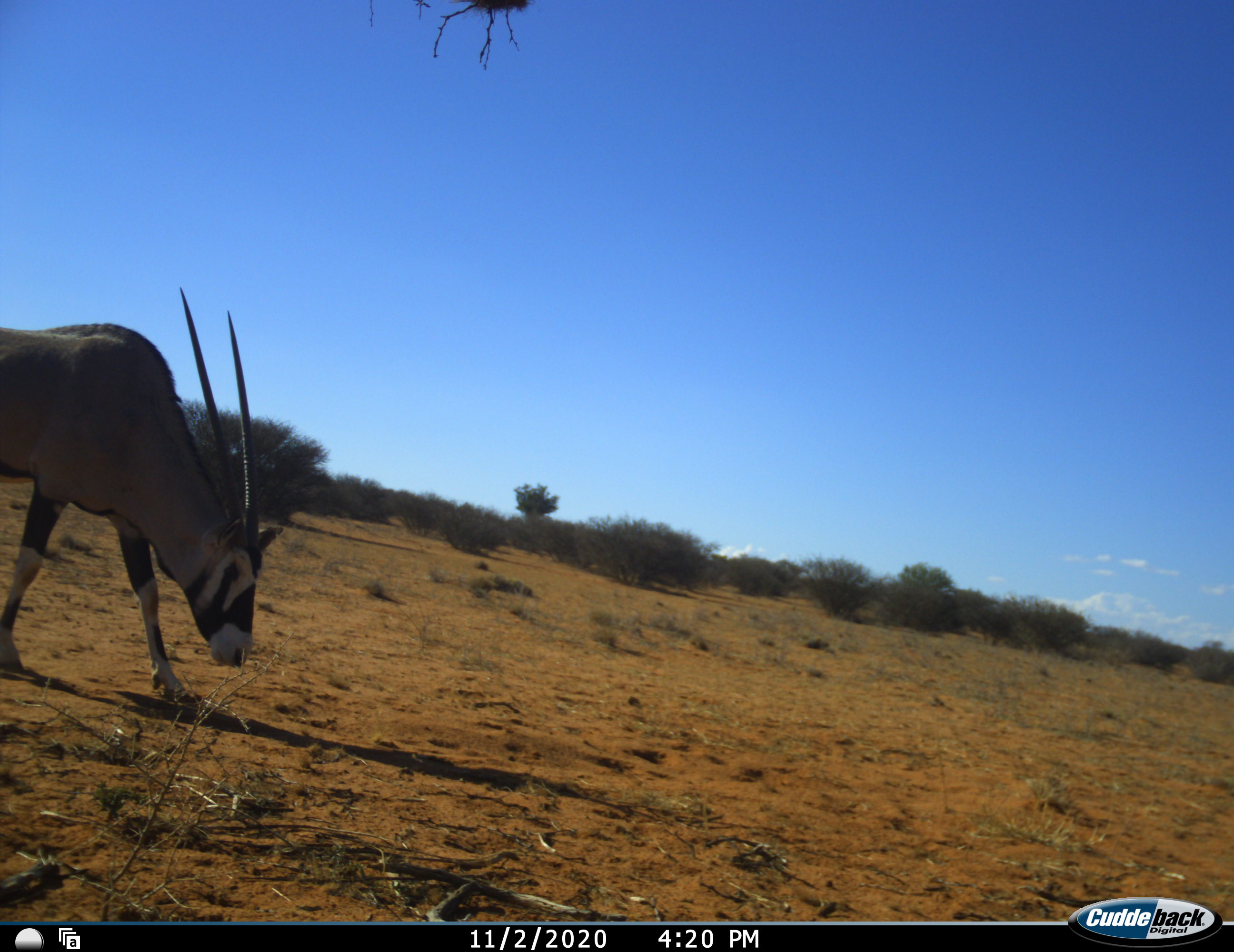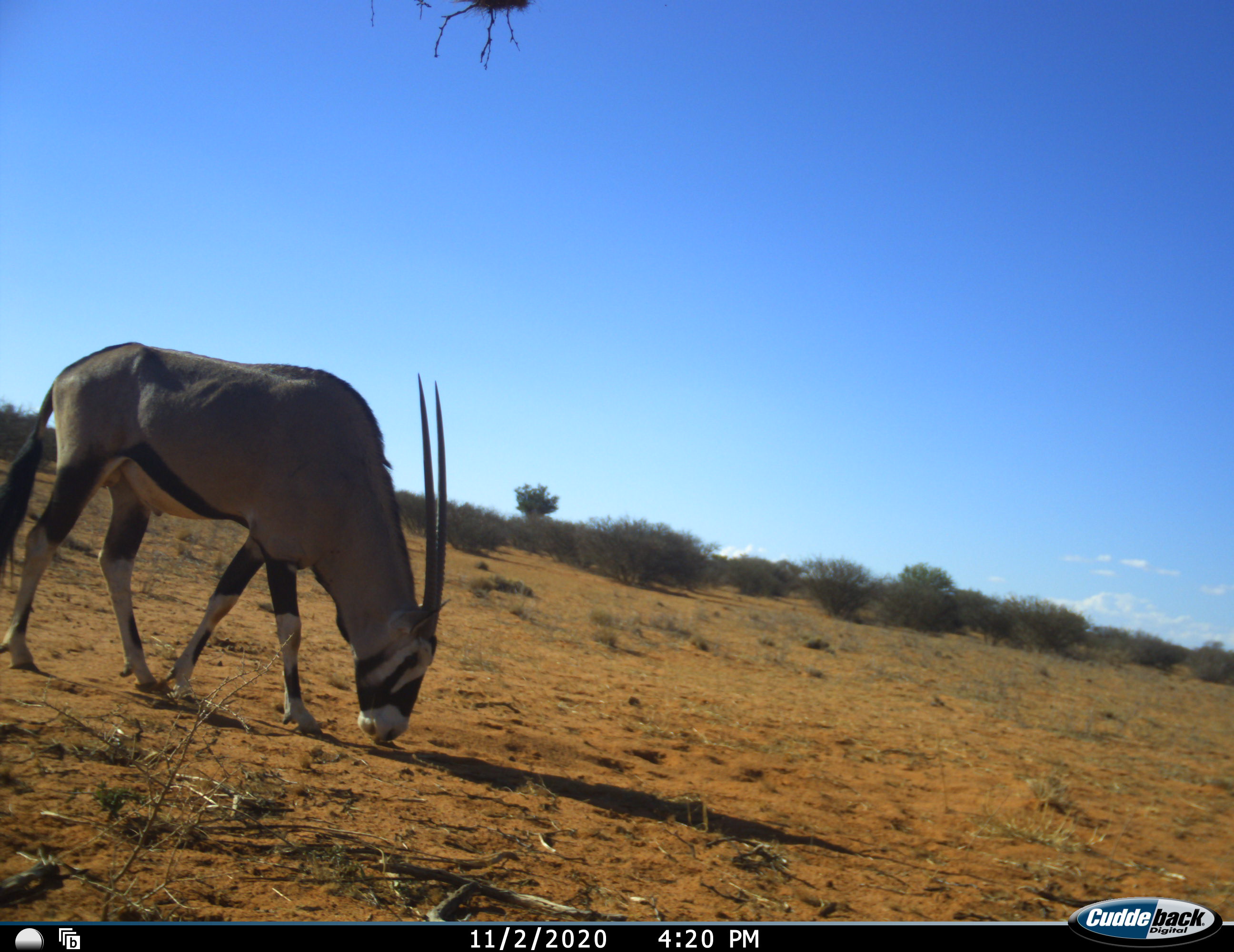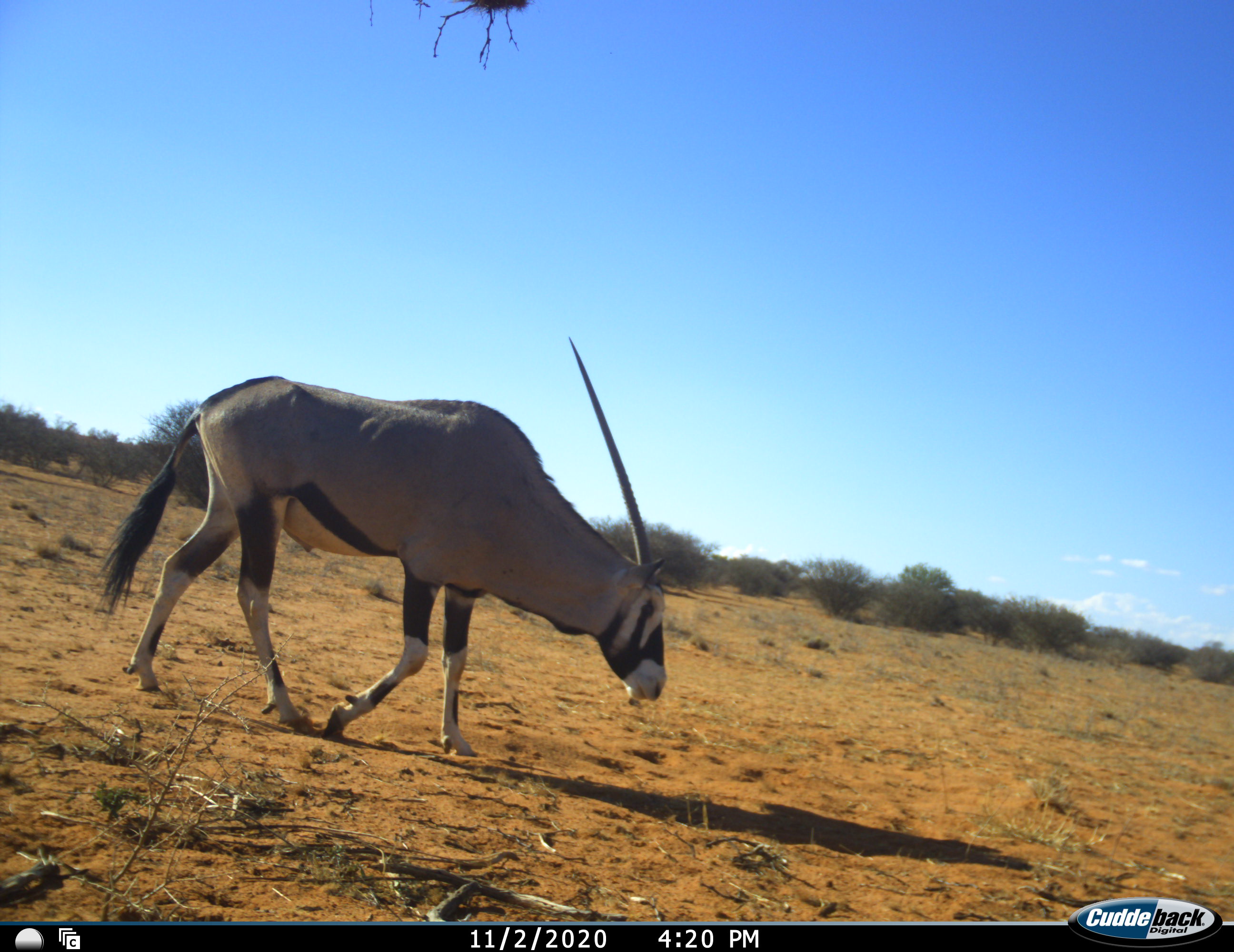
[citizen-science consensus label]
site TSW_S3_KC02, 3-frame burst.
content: unidentified animal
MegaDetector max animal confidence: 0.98